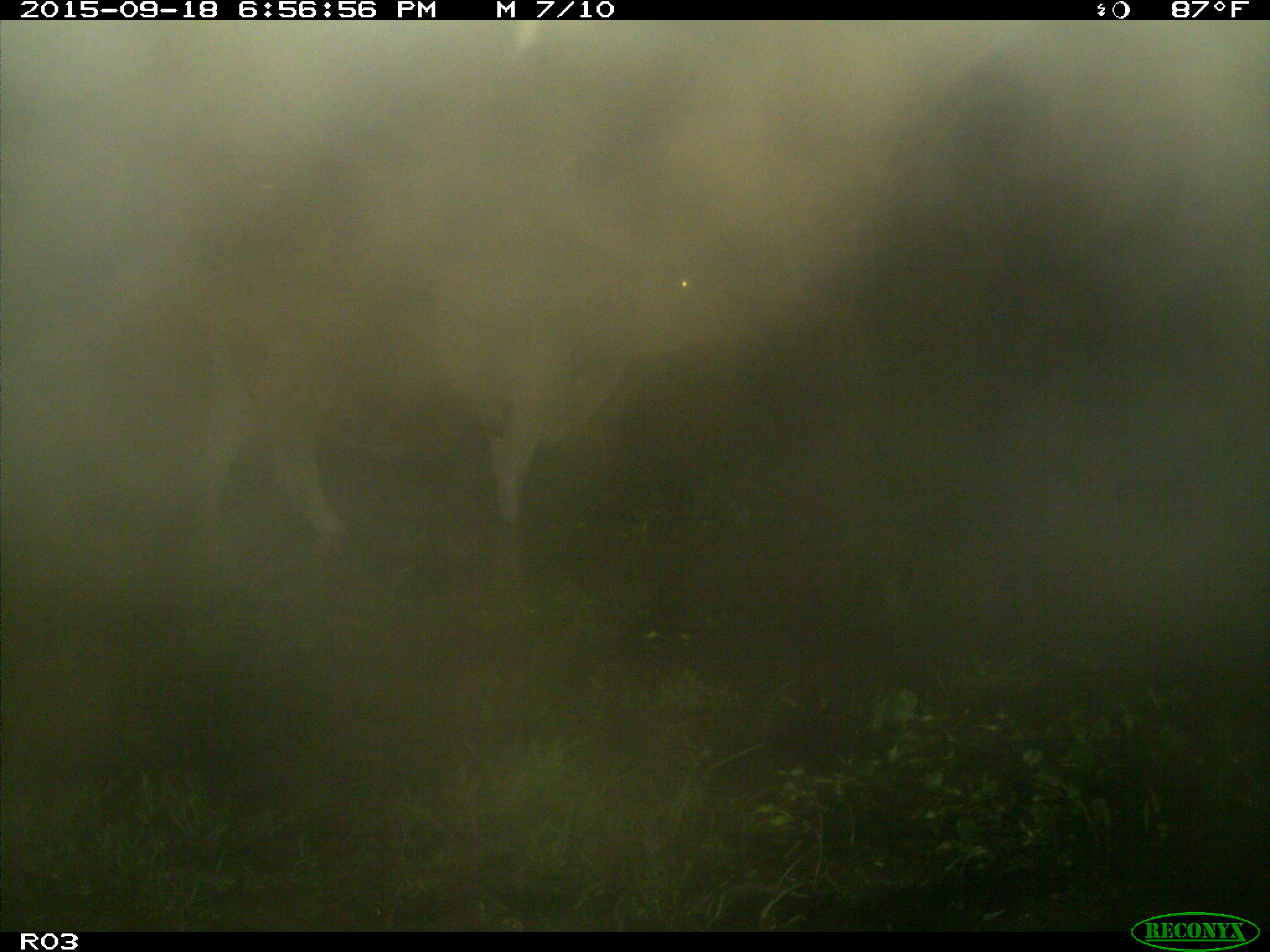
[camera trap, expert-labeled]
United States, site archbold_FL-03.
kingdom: Animalia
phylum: Chordata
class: Mammalia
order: Artiodactyla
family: Bovidae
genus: Bos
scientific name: Bos taurus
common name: domestic cow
Bos taurus (domestic cow).